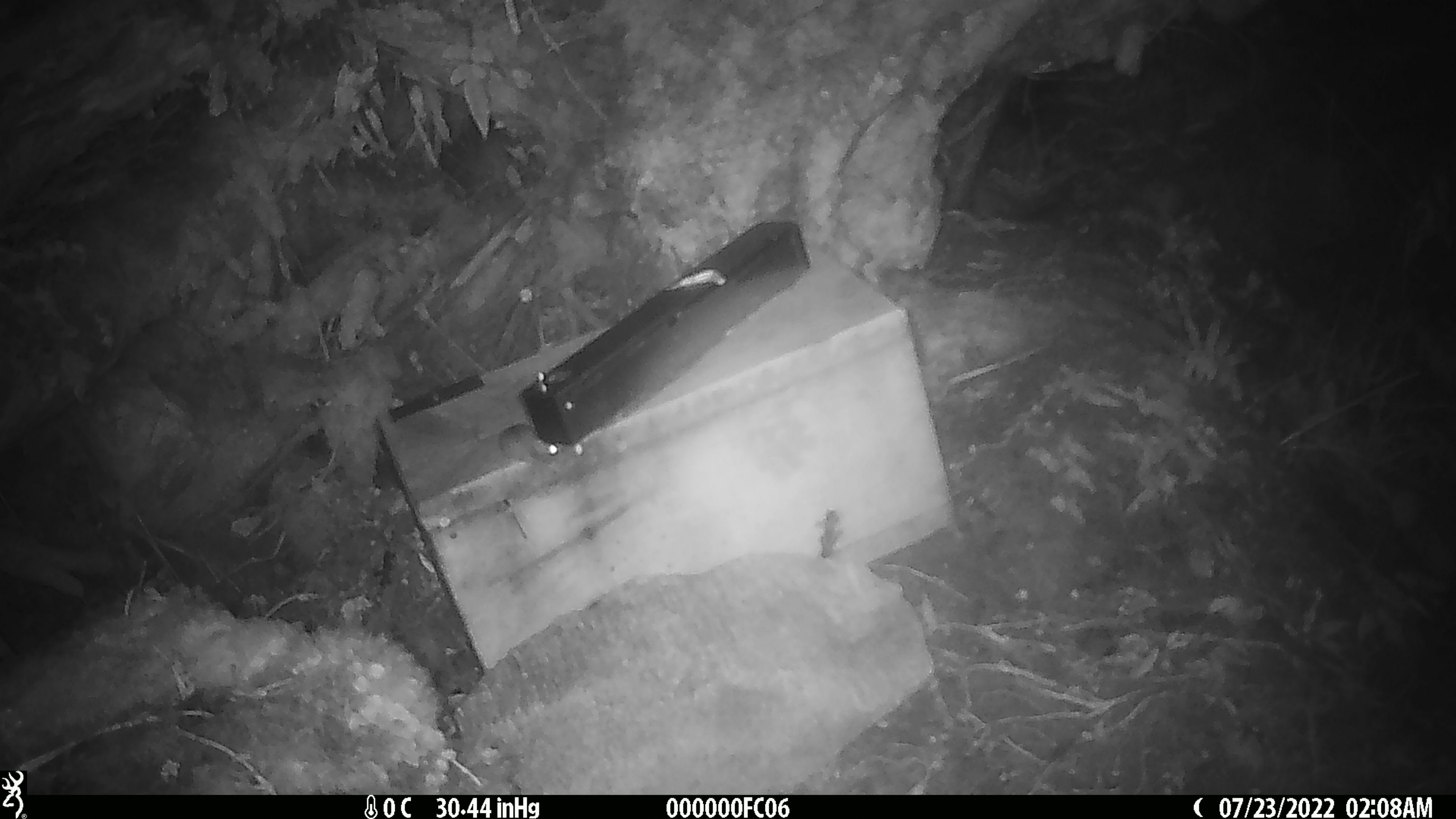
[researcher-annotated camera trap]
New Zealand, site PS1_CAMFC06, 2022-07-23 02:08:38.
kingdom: Animalia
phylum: Chordata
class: Mammalia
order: Rodentia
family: Muridae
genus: Mus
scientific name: Mus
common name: mouse